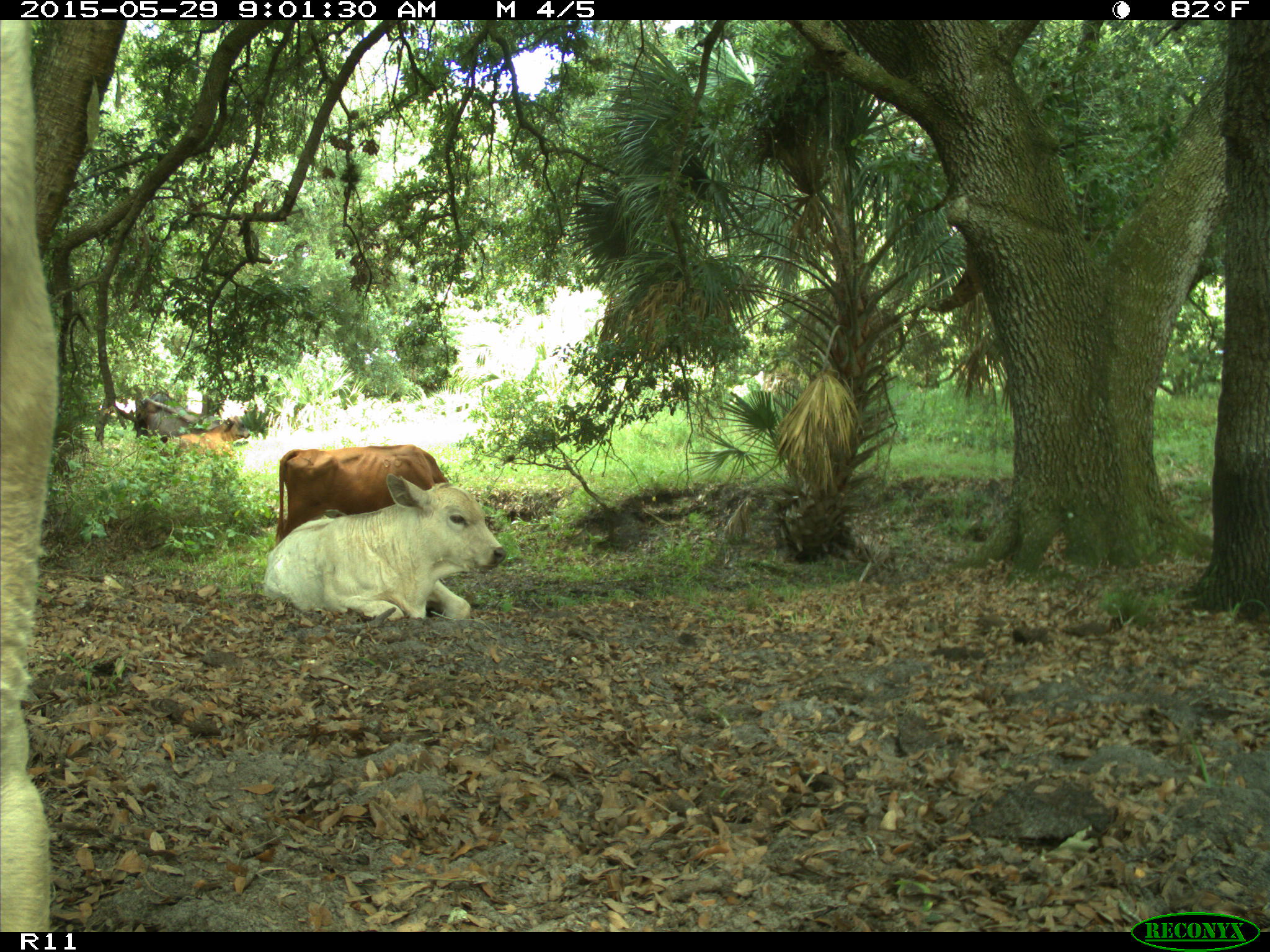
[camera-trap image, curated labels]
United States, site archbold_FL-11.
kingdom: Animalia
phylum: Chordata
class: Mammalia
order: Artiodactyla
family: Bovidae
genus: Bos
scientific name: Bos taurus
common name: domestic cow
Bos taurus (domestic cow).